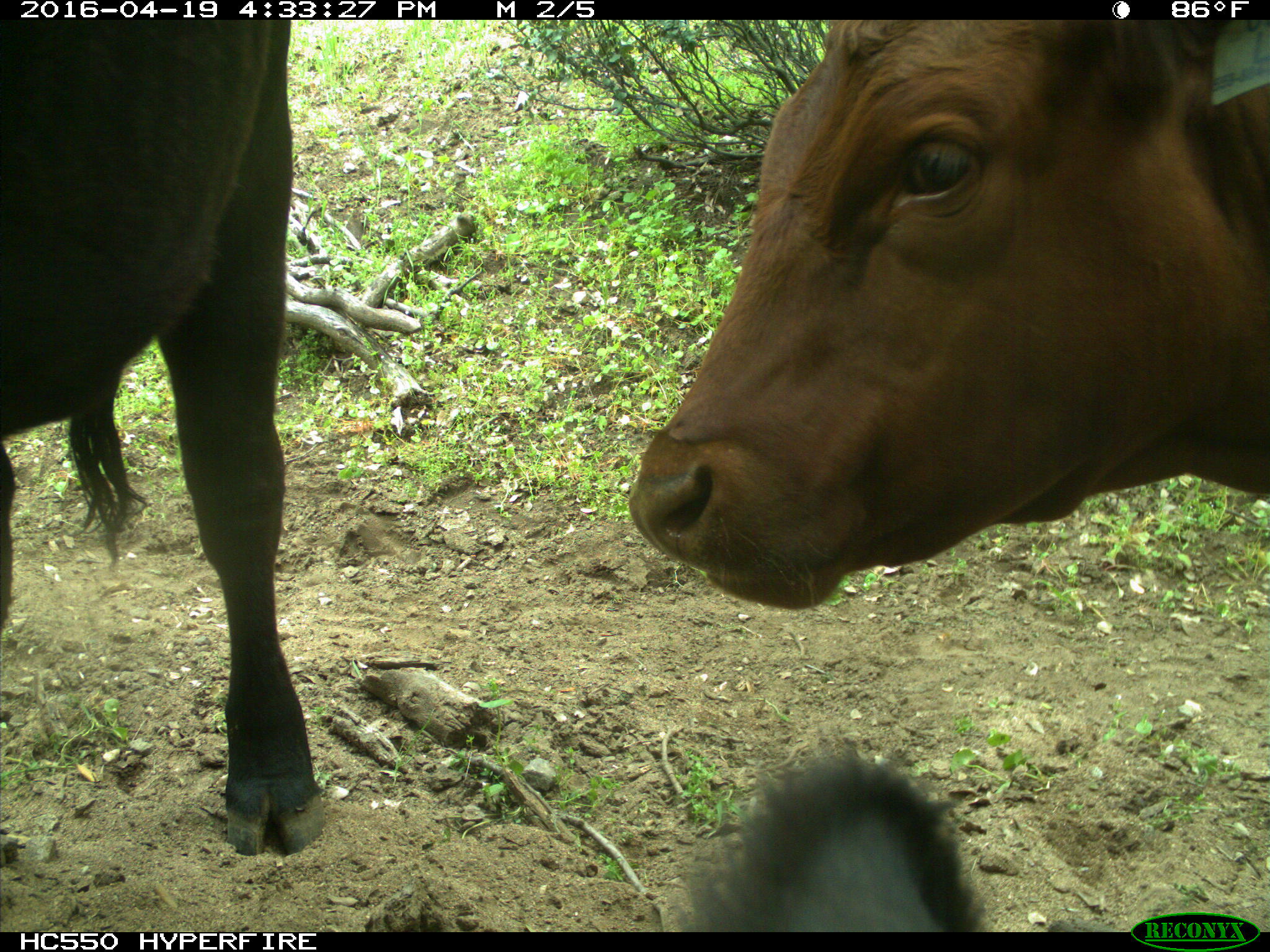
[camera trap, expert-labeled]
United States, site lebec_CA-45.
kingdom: Animalia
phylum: Chordata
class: Mammalia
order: Artiodactyla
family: Bovidae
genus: Bos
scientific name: Bos taurus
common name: domestic cow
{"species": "Bos taurus (domestic cow)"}